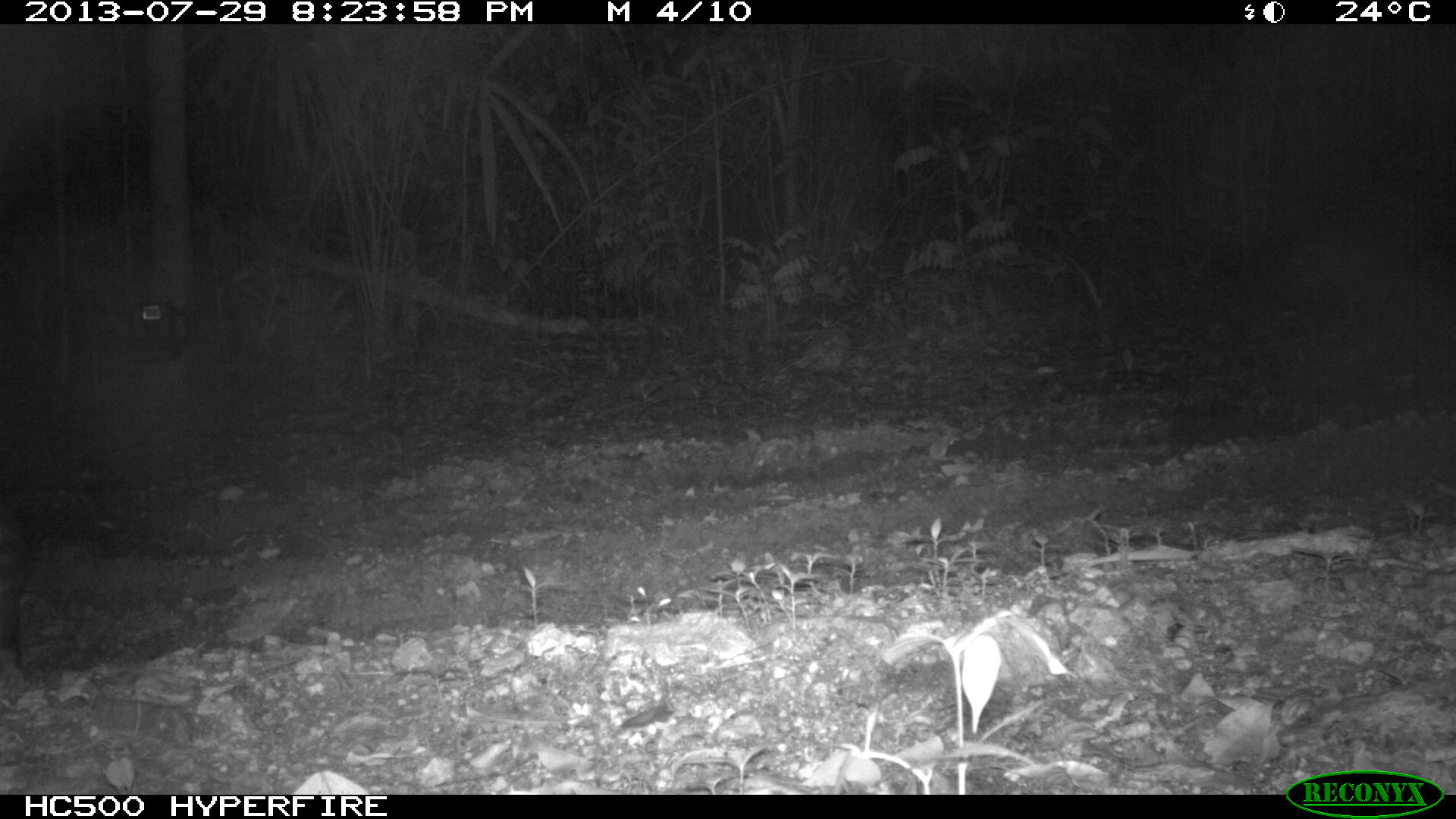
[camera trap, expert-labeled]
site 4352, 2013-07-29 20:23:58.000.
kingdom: Animalia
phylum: Chordata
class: Mammalia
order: Rodentia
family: Cuniculidae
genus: Cuniculus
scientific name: Cuniculus paca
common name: lowland paca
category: agouti paca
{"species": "agouti paca (lowland paca) (Cuniculus paca)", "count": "1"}